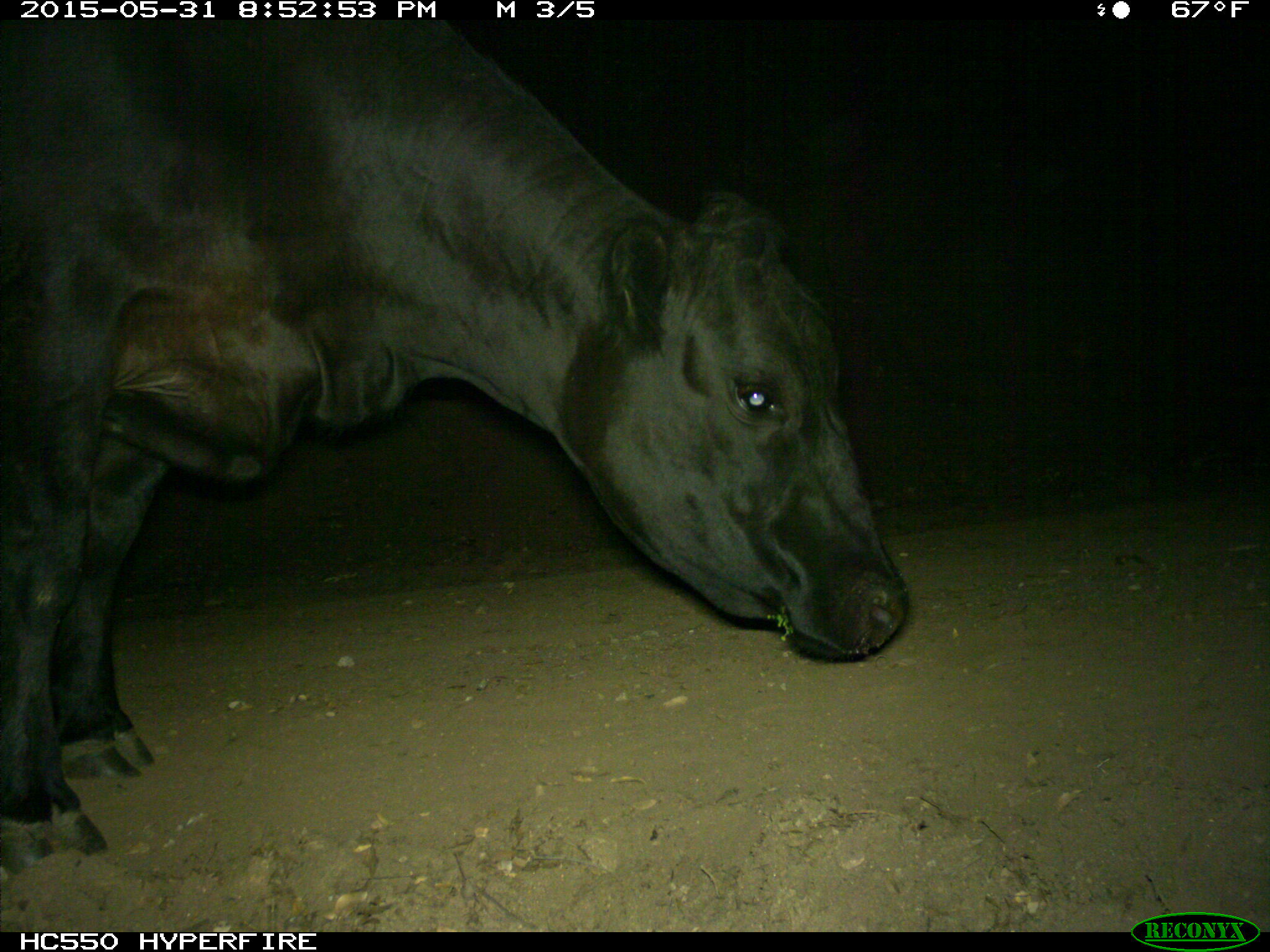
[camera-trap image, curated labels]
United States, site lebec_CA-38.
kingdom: Animalia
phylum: Chordata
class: Mammalia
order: Artiodactyla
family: Bovidae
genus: Bos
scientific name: Bos taurus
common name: domestic cow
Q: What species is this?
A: Bos taurus (domestic cow).